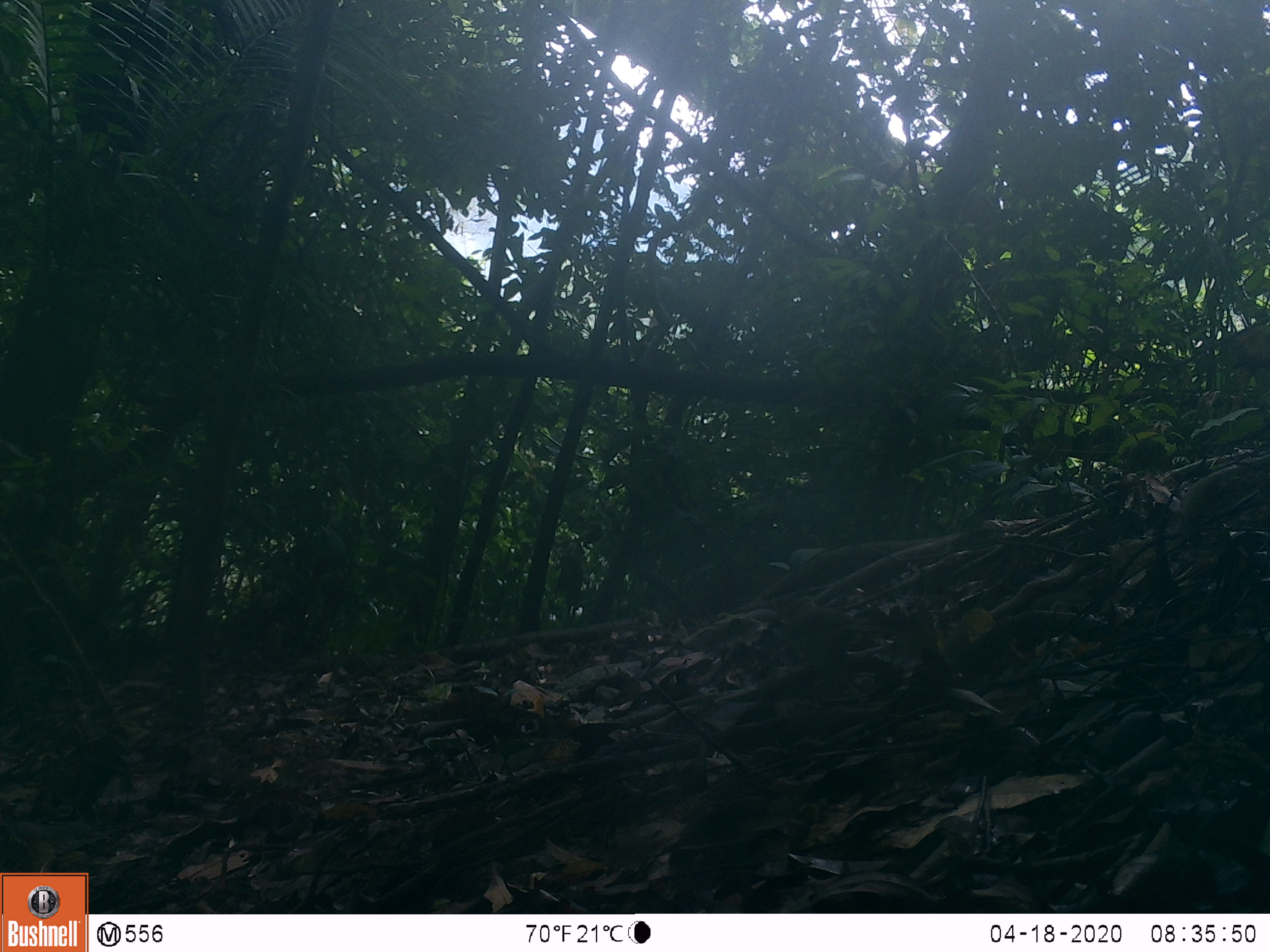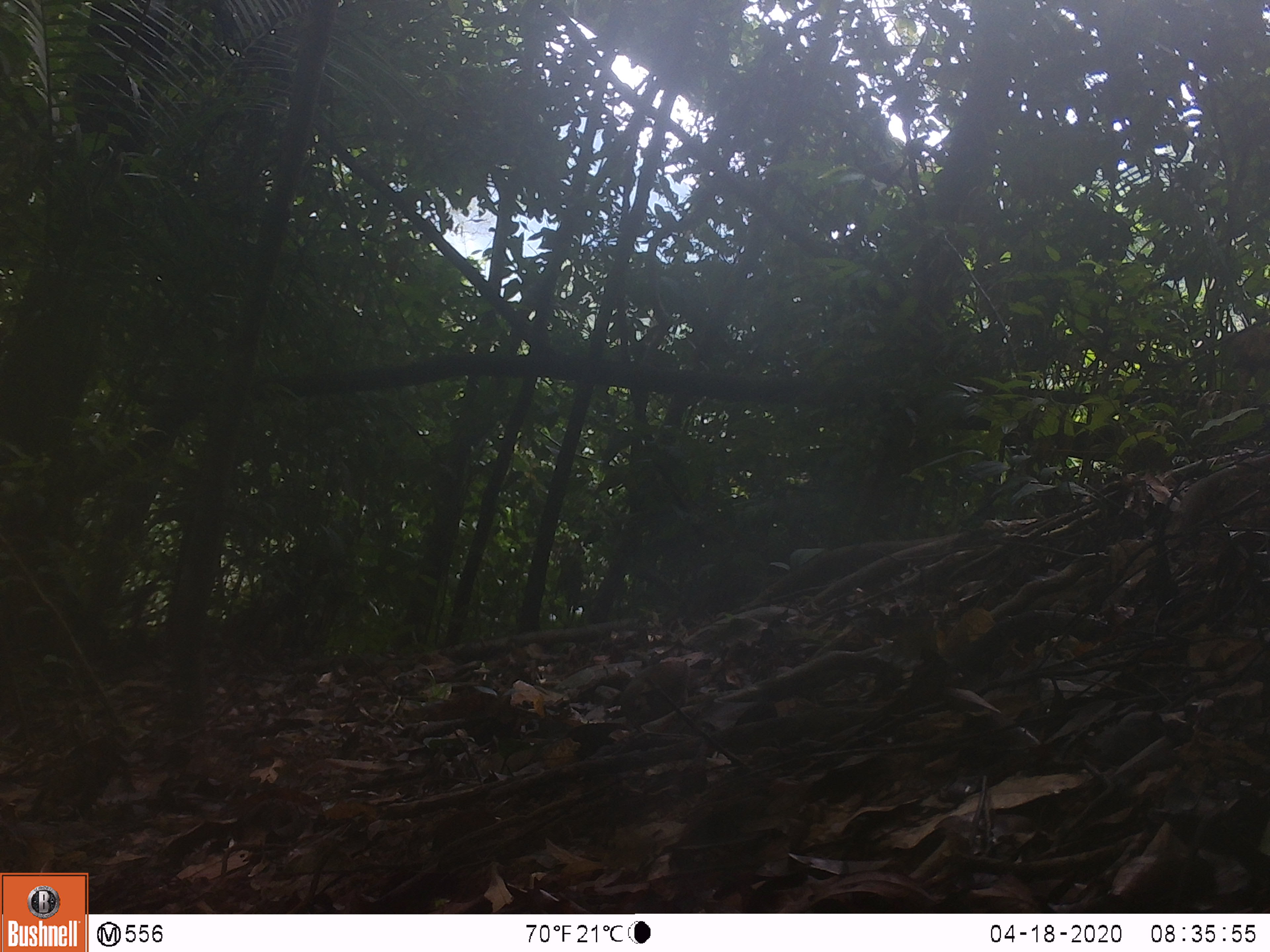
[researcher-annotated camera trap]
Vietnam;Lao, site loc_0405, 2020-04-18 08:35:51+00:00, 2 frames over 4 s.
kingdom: Animalia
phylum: Chordata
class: Aves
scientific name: Aves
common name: bird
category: unidentified bird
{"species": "unidentified bird (bird) (Aves)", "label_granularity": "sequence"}